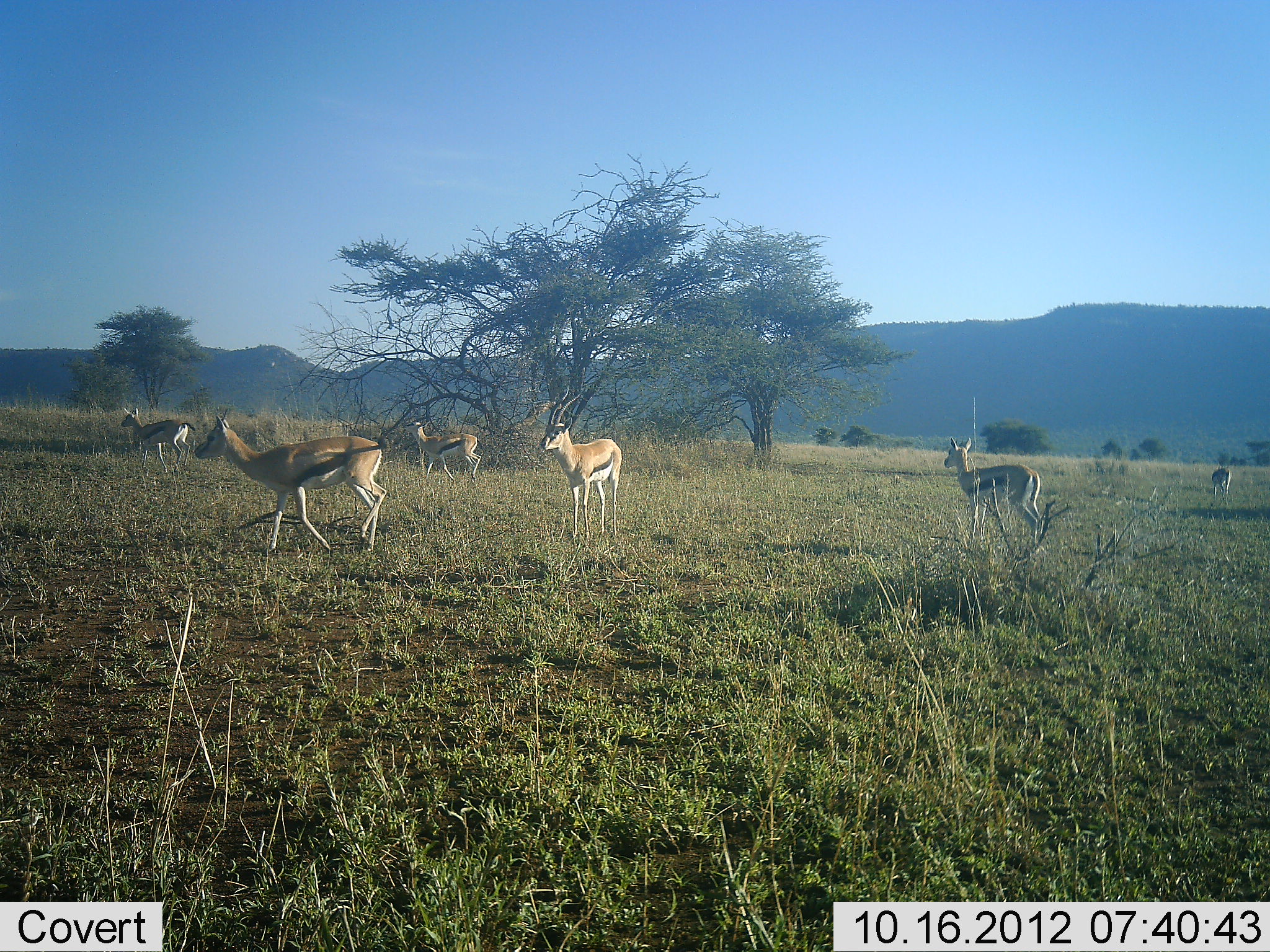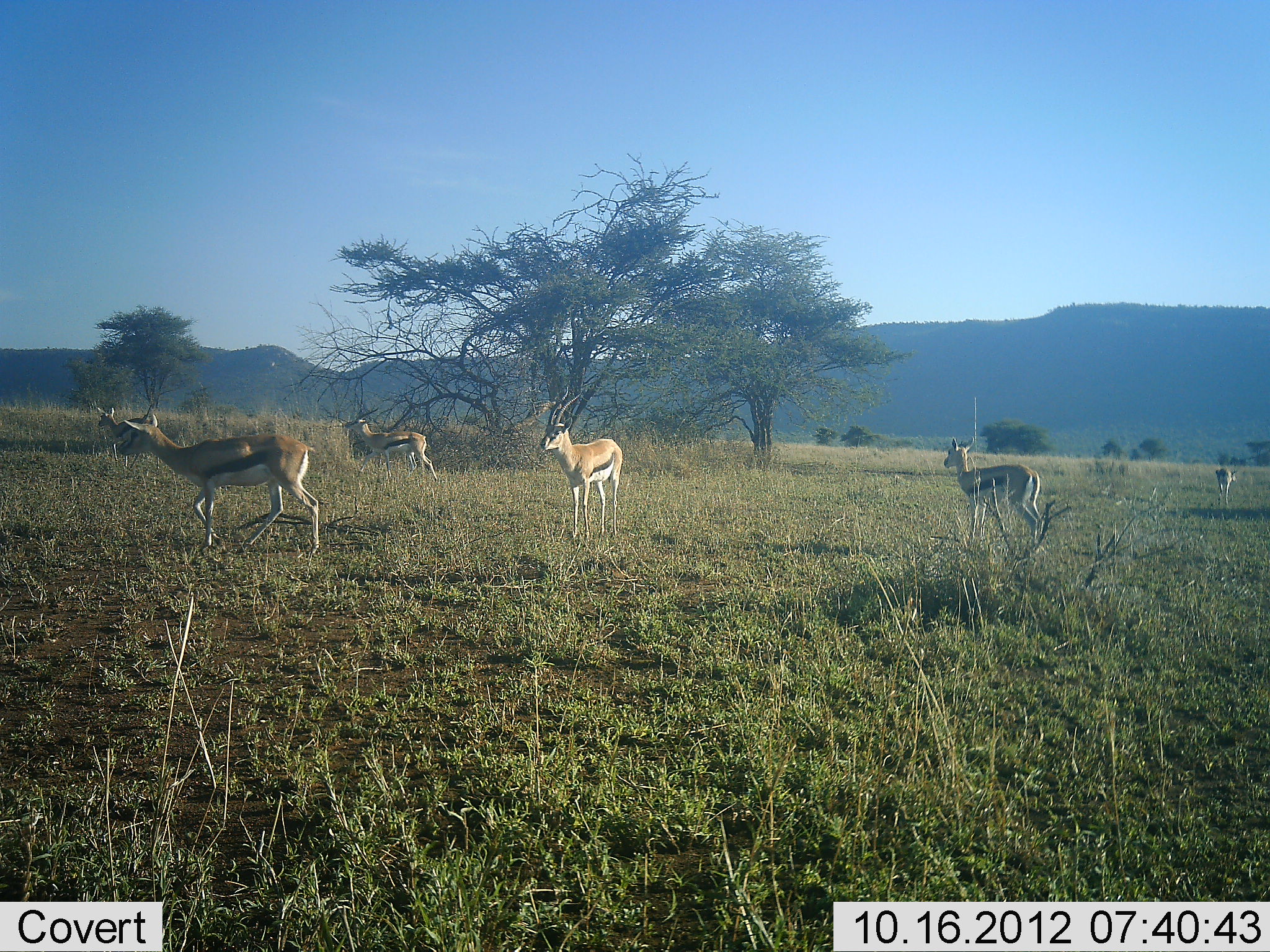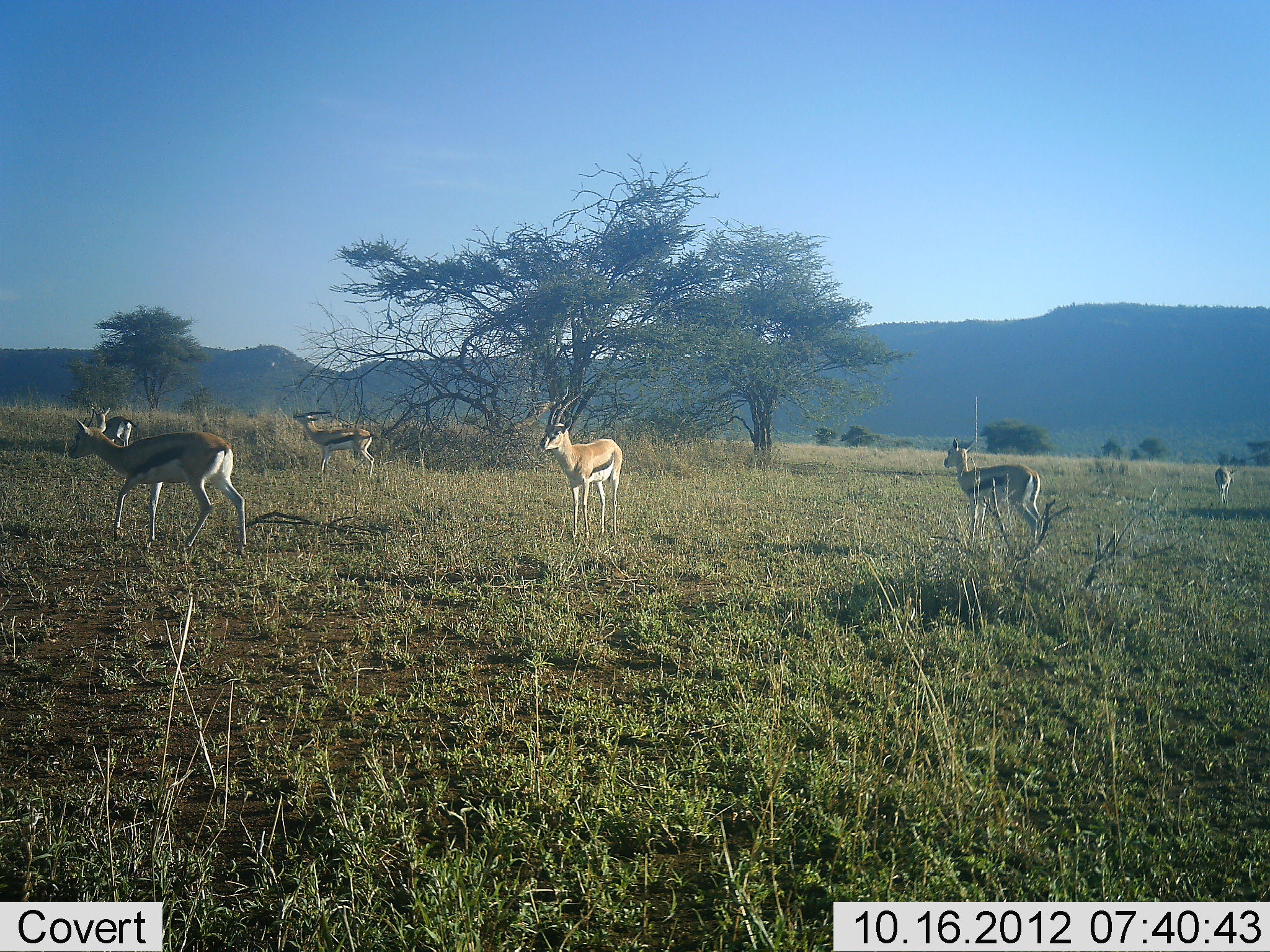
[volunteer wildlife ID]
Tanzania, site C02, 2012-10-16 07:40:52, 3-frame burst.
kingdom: Animalia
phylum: Chordata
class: Mammalia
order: Artiodactyla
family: Bovidae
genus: Eudorcas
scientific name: Eudorcas thomsonii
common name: thomson's gazelle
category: gazellethomsons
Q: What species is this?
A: Gazellethomsons (thomson's gazelle) (Eudorcas thomsonii).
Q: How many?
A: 6.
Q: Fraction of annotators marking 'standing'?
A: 80%.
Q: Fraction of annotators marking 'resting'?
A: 0%.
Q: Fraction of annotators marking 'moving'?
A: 100%.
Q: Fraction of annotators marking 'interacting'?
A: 0%.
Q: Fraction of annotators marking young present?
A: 10%.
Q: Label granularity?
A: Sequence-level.